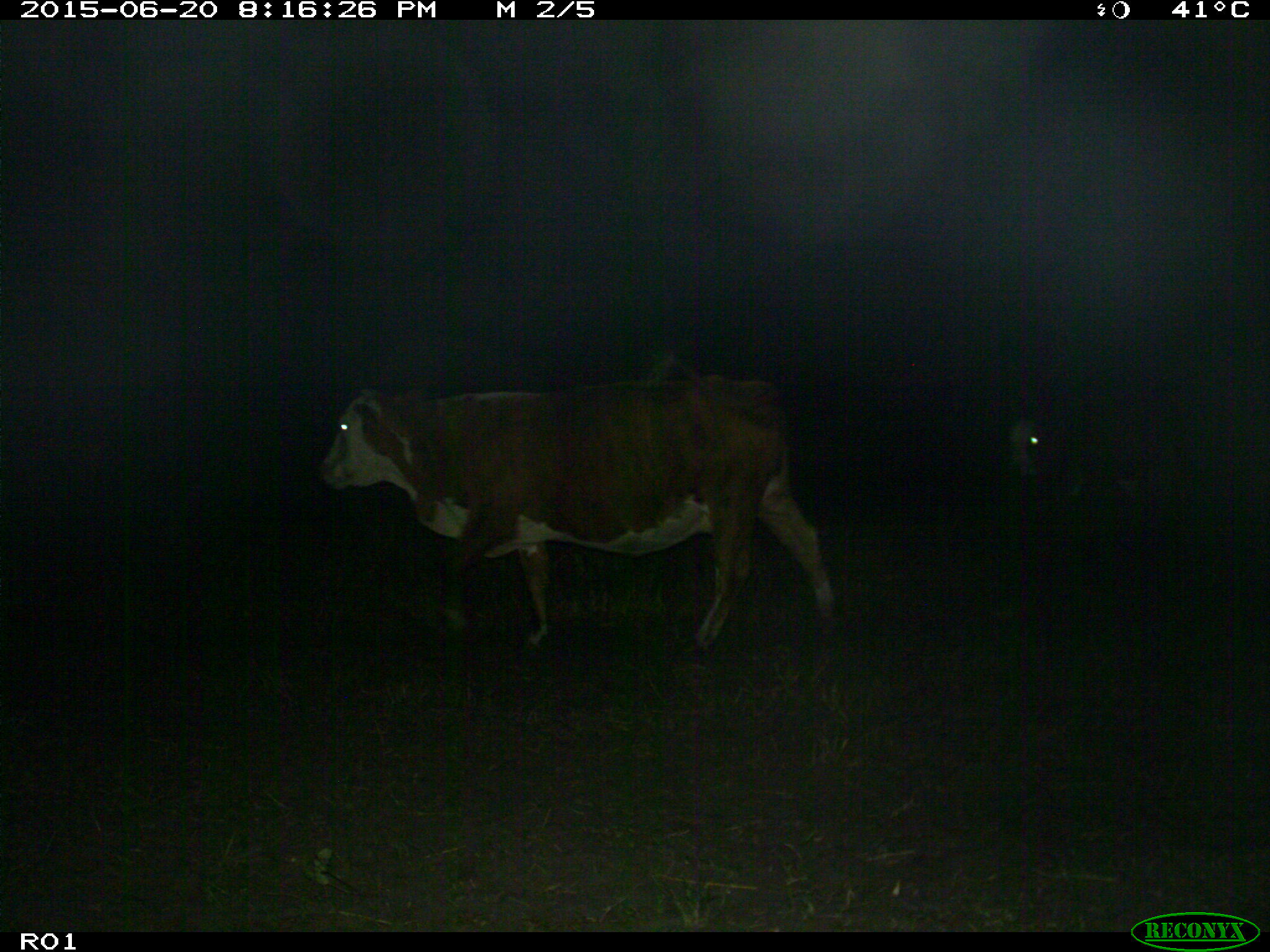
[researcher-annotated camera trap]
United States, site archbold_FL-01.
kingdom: Animalia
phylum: Chordata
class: Mammalia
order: Artiodactyla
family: Bovidae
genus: Bos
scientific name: Bos taurus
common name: domestic cow